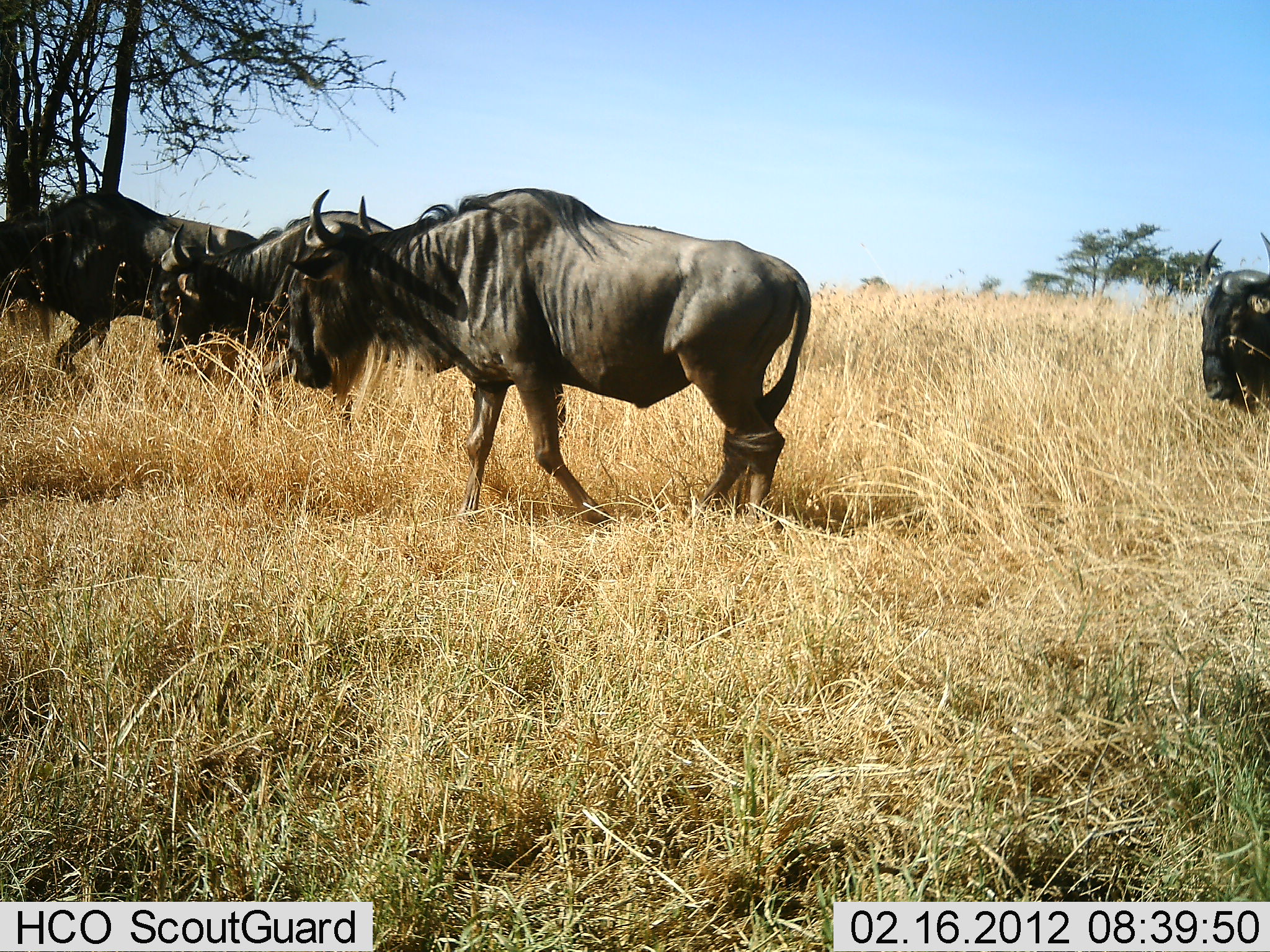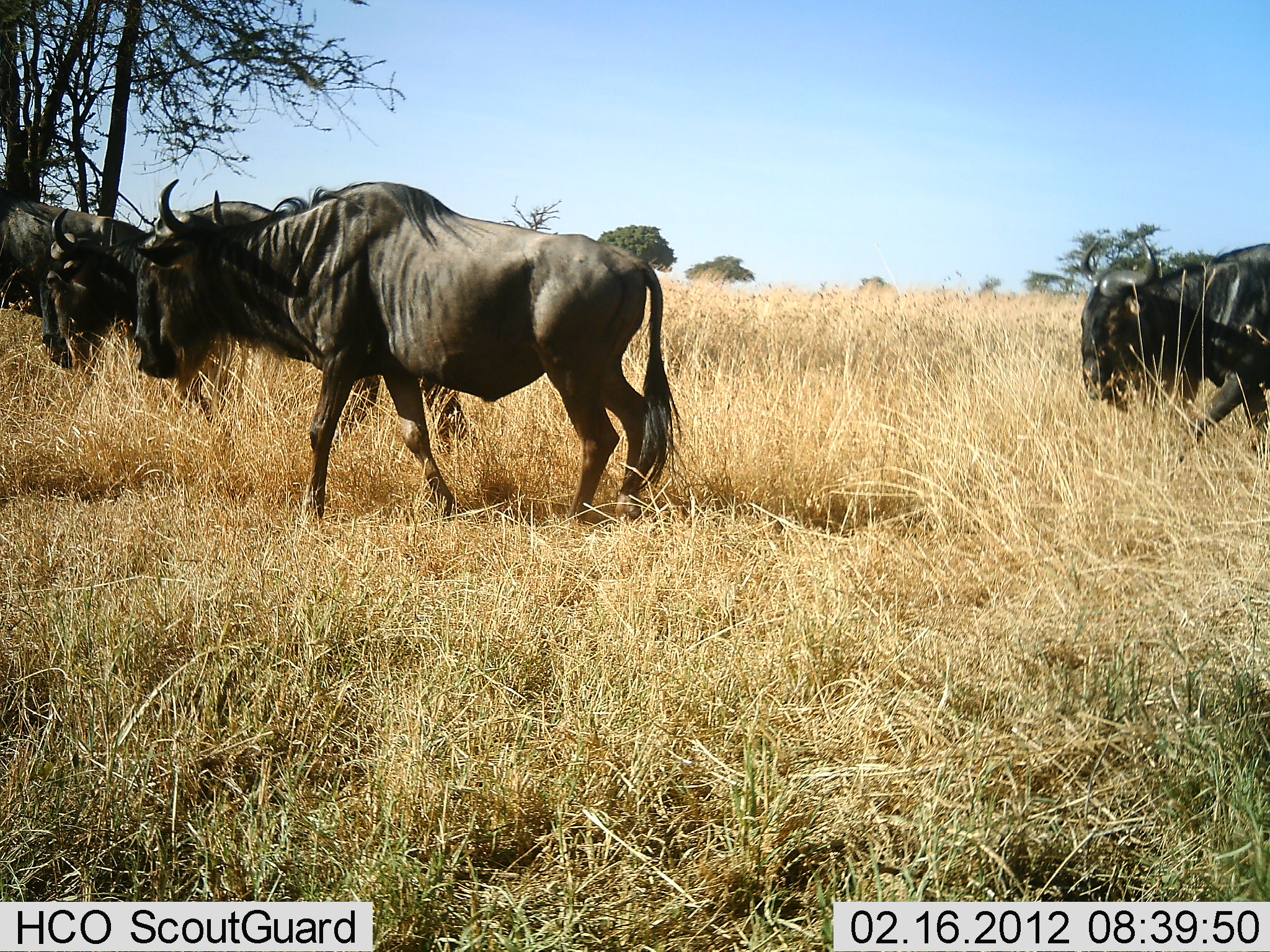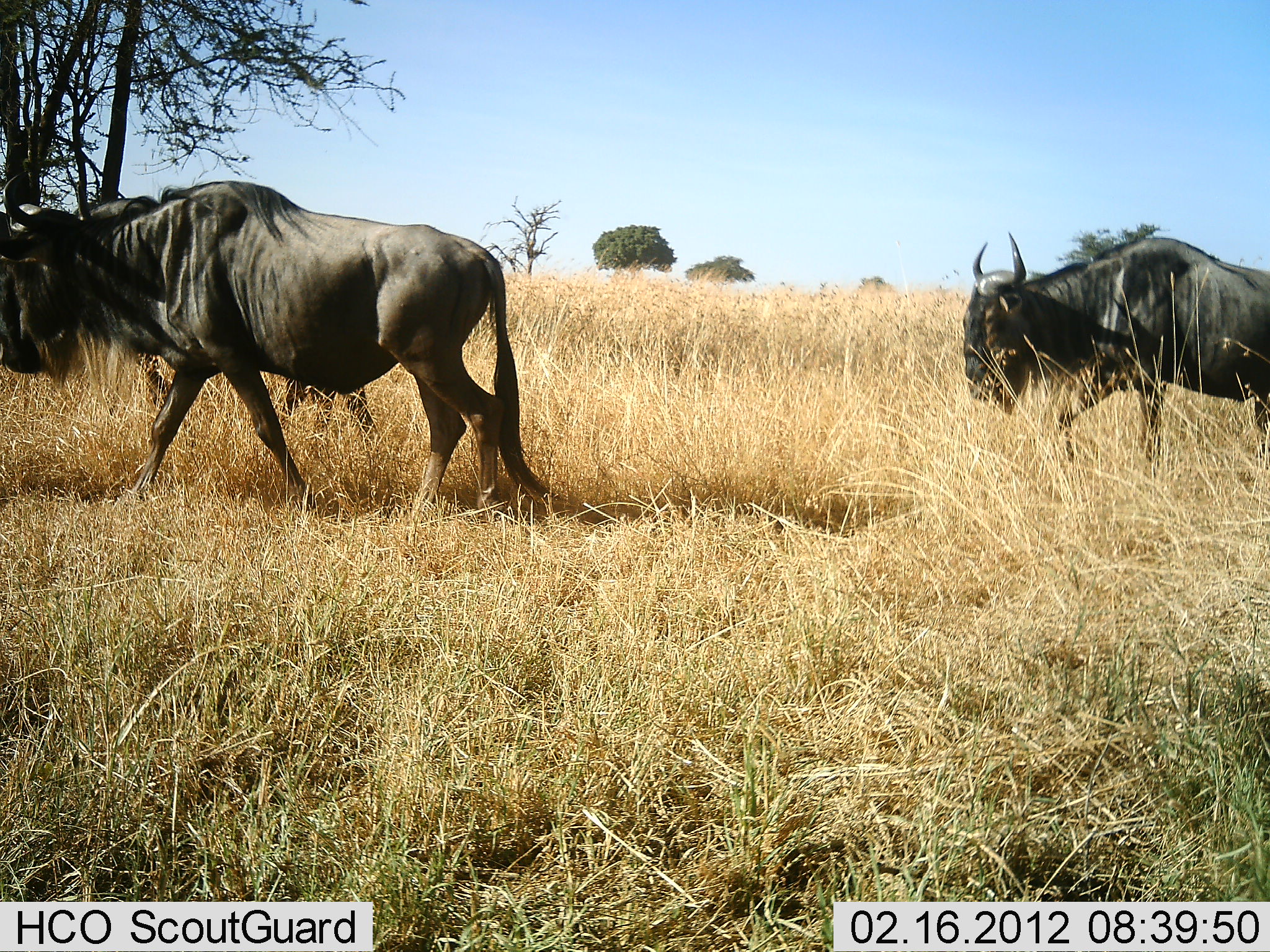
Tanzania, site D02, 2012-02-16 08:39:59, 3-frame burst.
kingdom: Animalia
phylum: Chordata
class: Mammalia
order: Artiodactyla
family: Bovidae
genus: Connochaetes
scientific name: Connochaetes taurinus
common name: blue wildebeest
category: wildebeest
Wildebeest (blue wildebeest) (Connochaetes taurinus), count 4. Behavior (volunteer vote fractions): standing 0%, resting 0%, moving 94%, interacting 6%. Young present (vote fraction): 0%. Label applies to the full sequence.